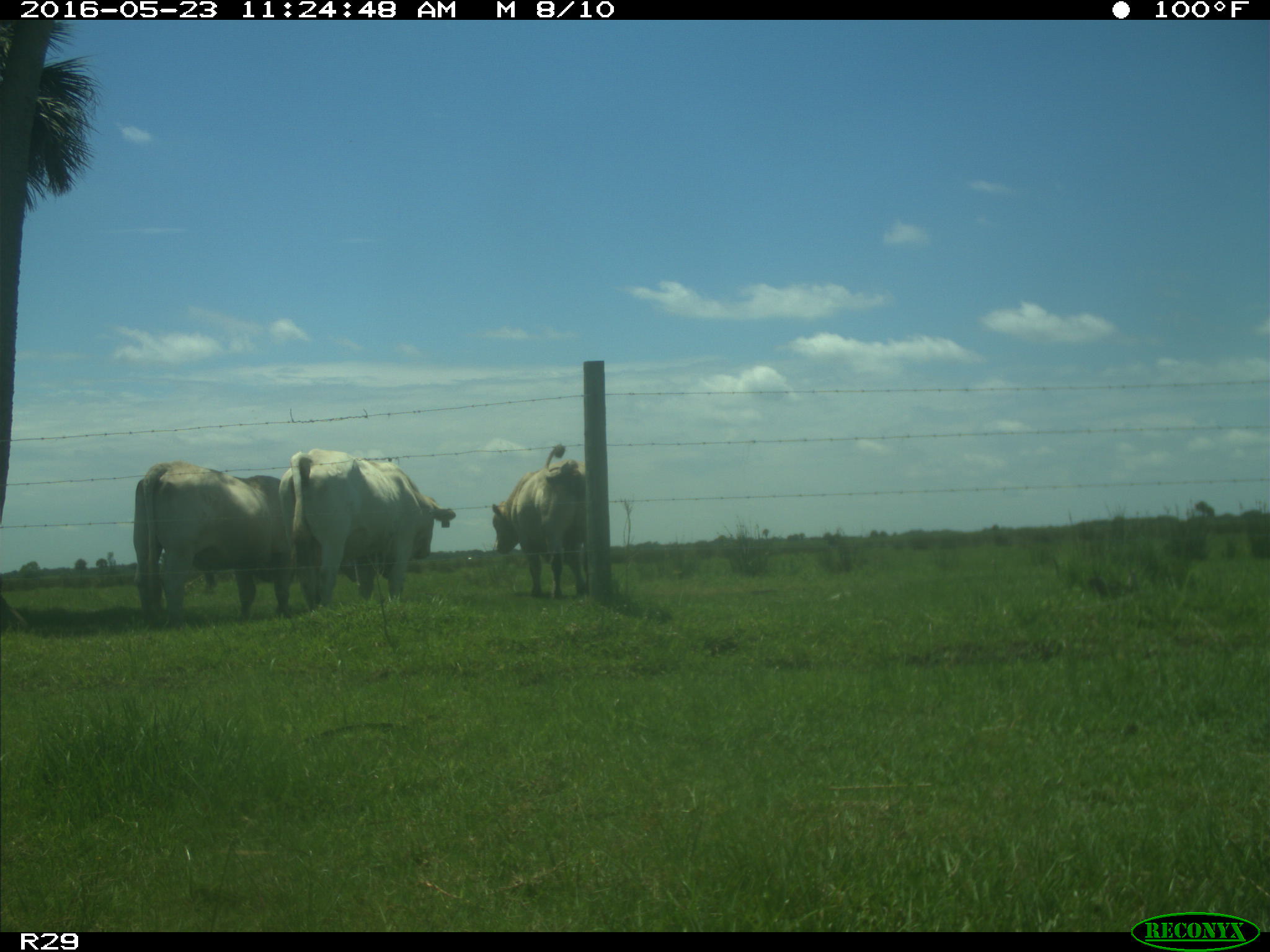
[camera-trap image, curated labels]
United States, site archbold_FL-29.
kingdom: Animalia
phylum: Chordata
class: Mammalia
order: Artiodactyla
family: Bovidae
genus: Bos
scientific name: Bos taurus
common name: domestic cow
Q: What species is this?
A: Bos taurus (domestic cow).